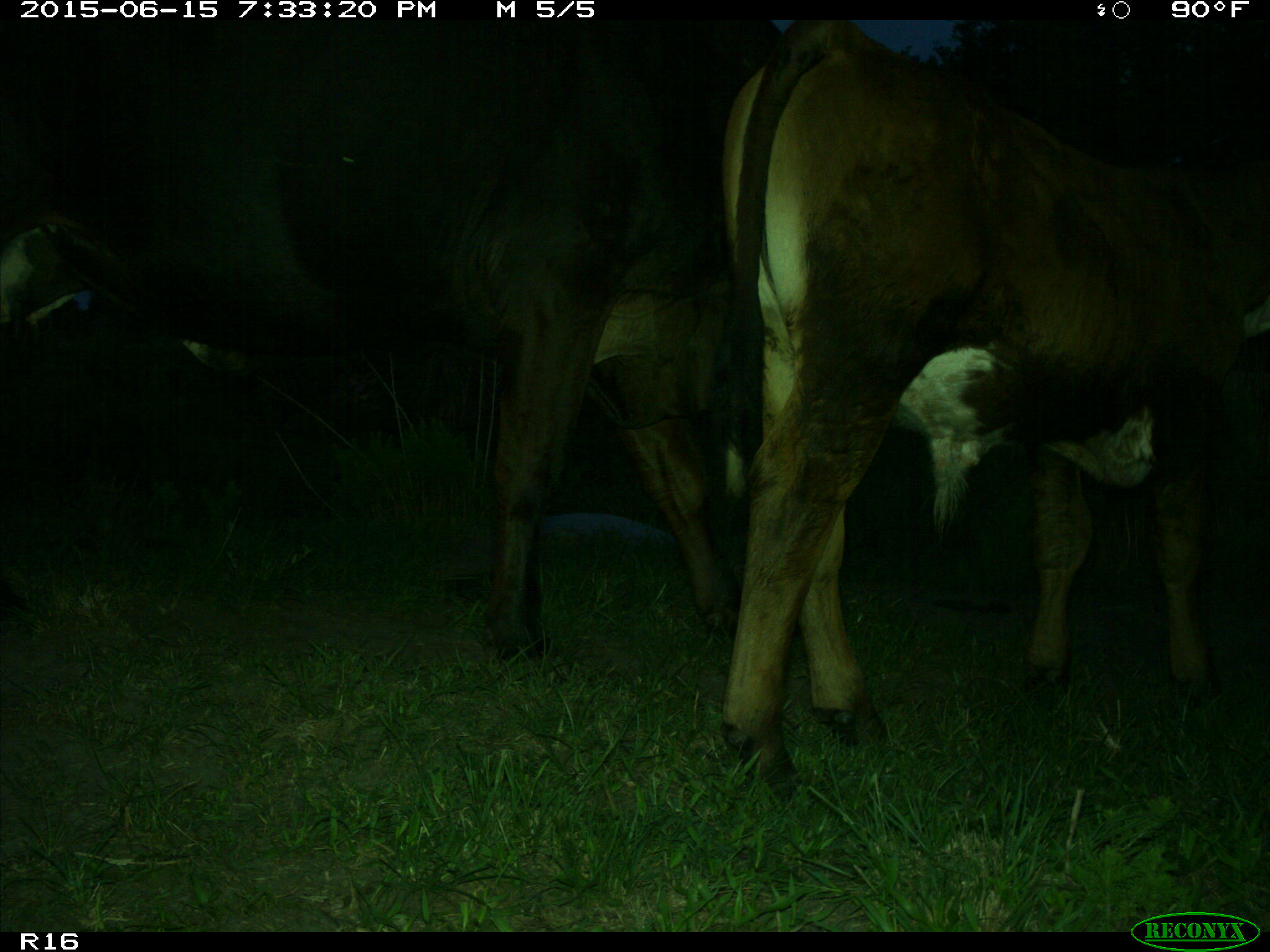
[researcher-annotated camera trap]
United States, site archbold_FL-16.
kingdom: Animalia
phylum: Chordata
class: Mammalia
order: Artiodactyla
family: Bovidae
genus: Bos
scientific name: Bos taurus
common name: domestic cow